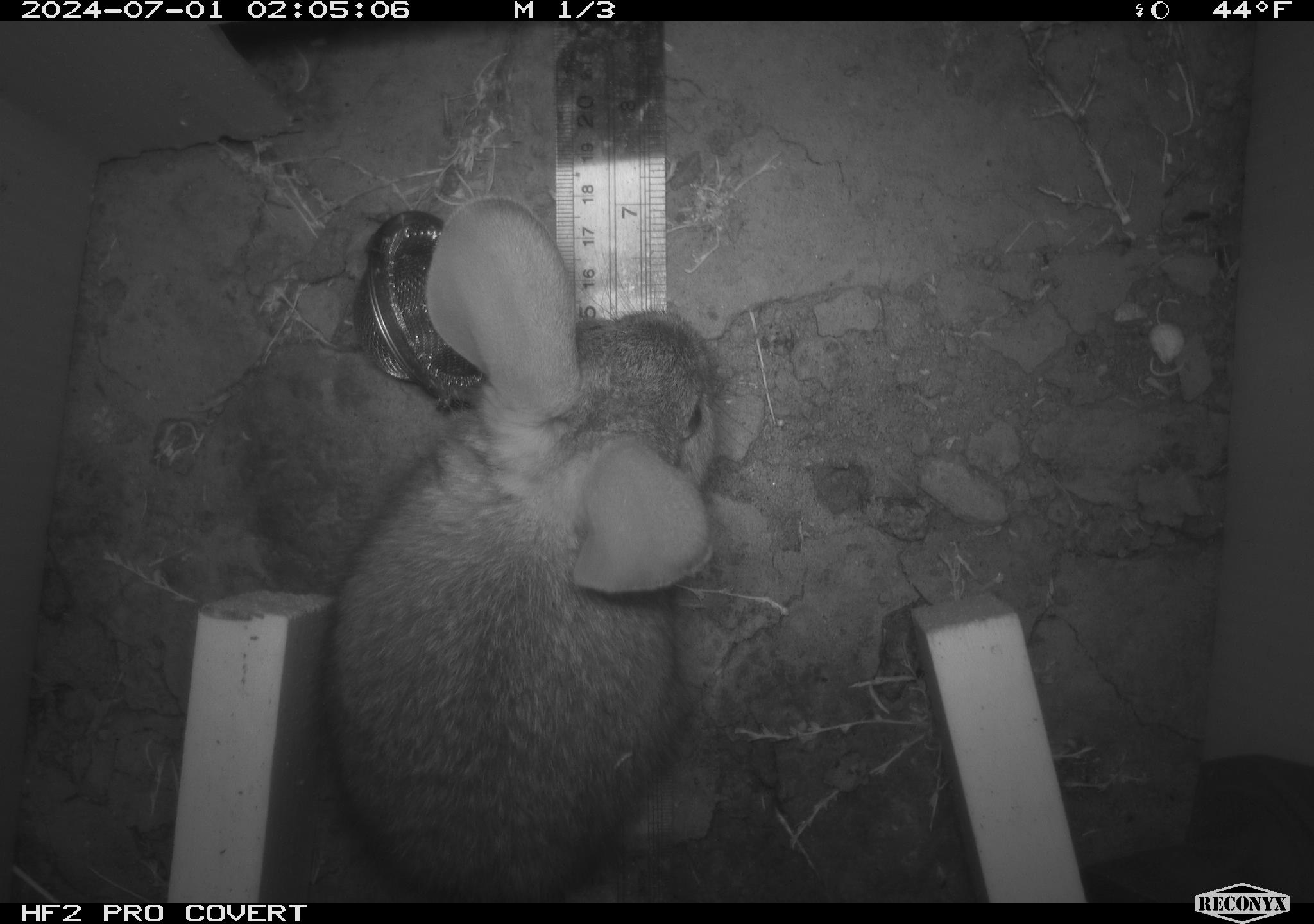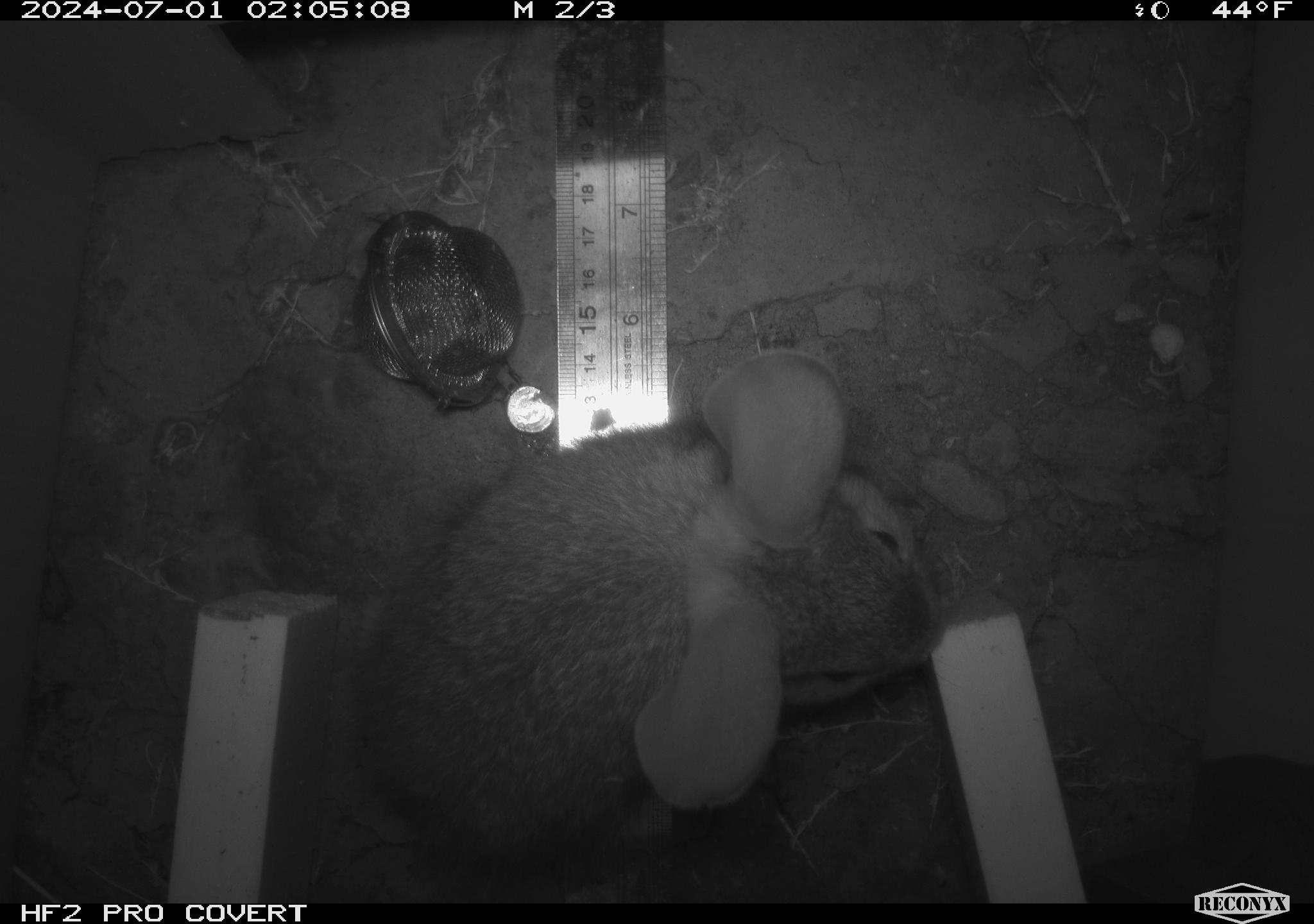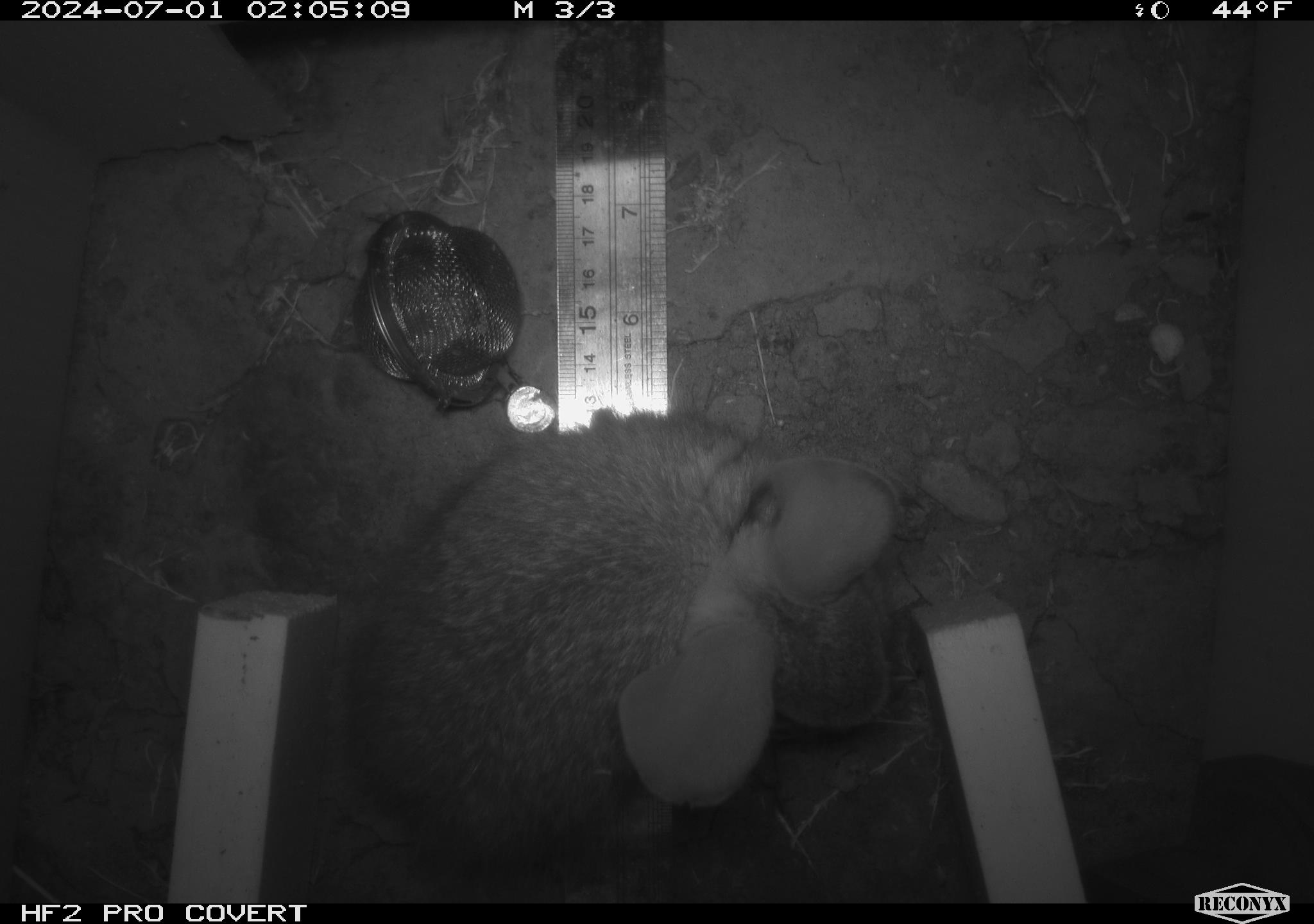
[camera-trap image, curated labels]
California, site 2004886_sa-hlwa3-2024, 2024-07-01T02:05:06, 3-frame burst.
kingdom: Animalia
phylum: Chordata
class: Mammalia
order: Lagomorpha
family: Leporidae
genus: Sylvilagus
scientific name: Sylvilagus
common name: cottontail rabbits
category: sylvilagus species